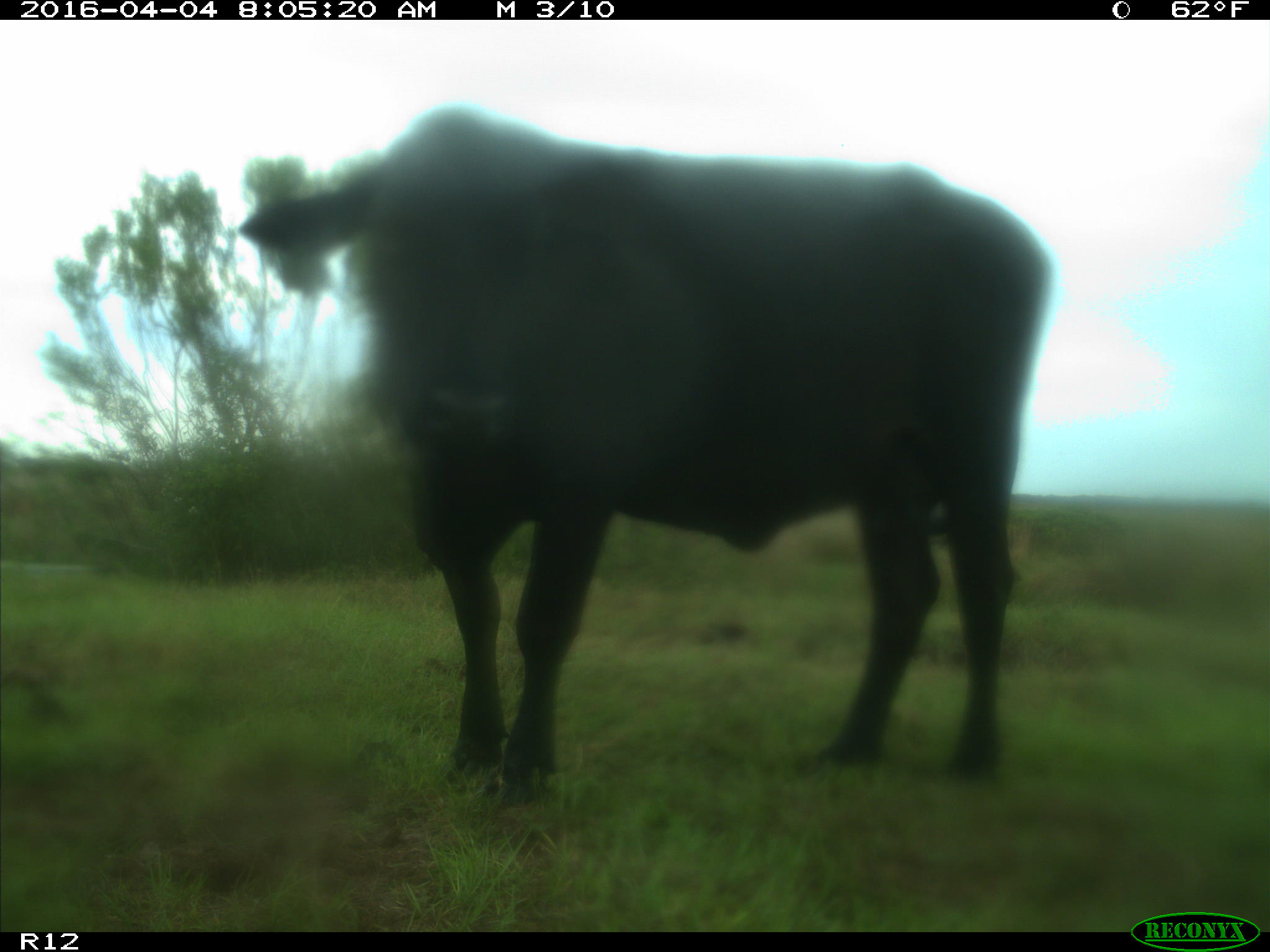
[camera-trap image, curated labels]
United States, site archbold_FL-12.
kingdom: Animalia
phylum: Chordata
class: Mammalia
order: Artiodactyla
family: Bovidae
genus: Bos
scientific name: Bos taurus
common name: domestic cow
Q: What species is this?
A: Bos taurus (domestic cow).